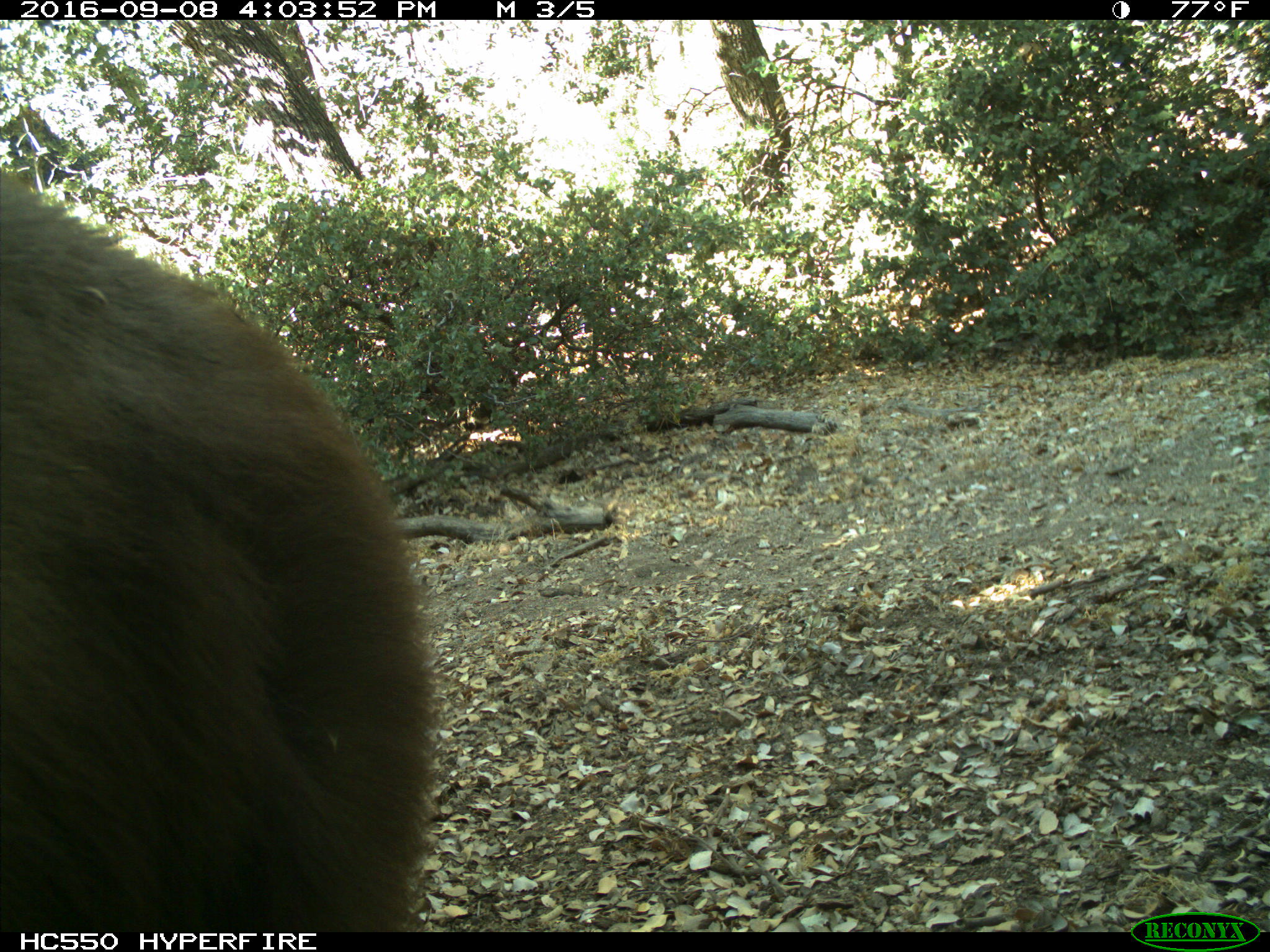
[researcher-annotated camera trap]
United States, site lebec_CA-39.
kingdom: Animalia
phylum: Chordata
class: Mammalia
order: Carnivora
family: Ursidae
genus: Ursus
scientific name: Ursus americanus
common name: american black bear